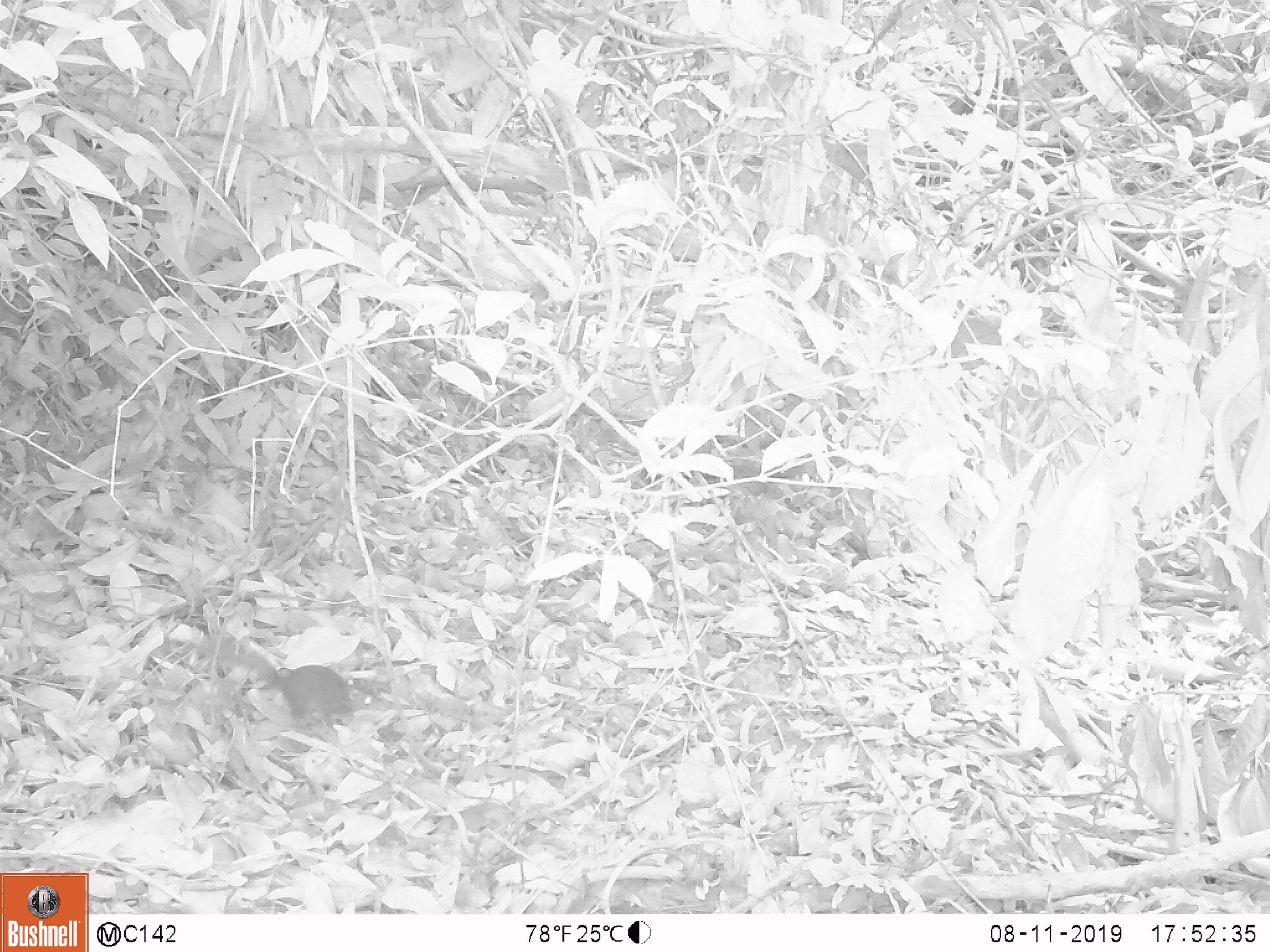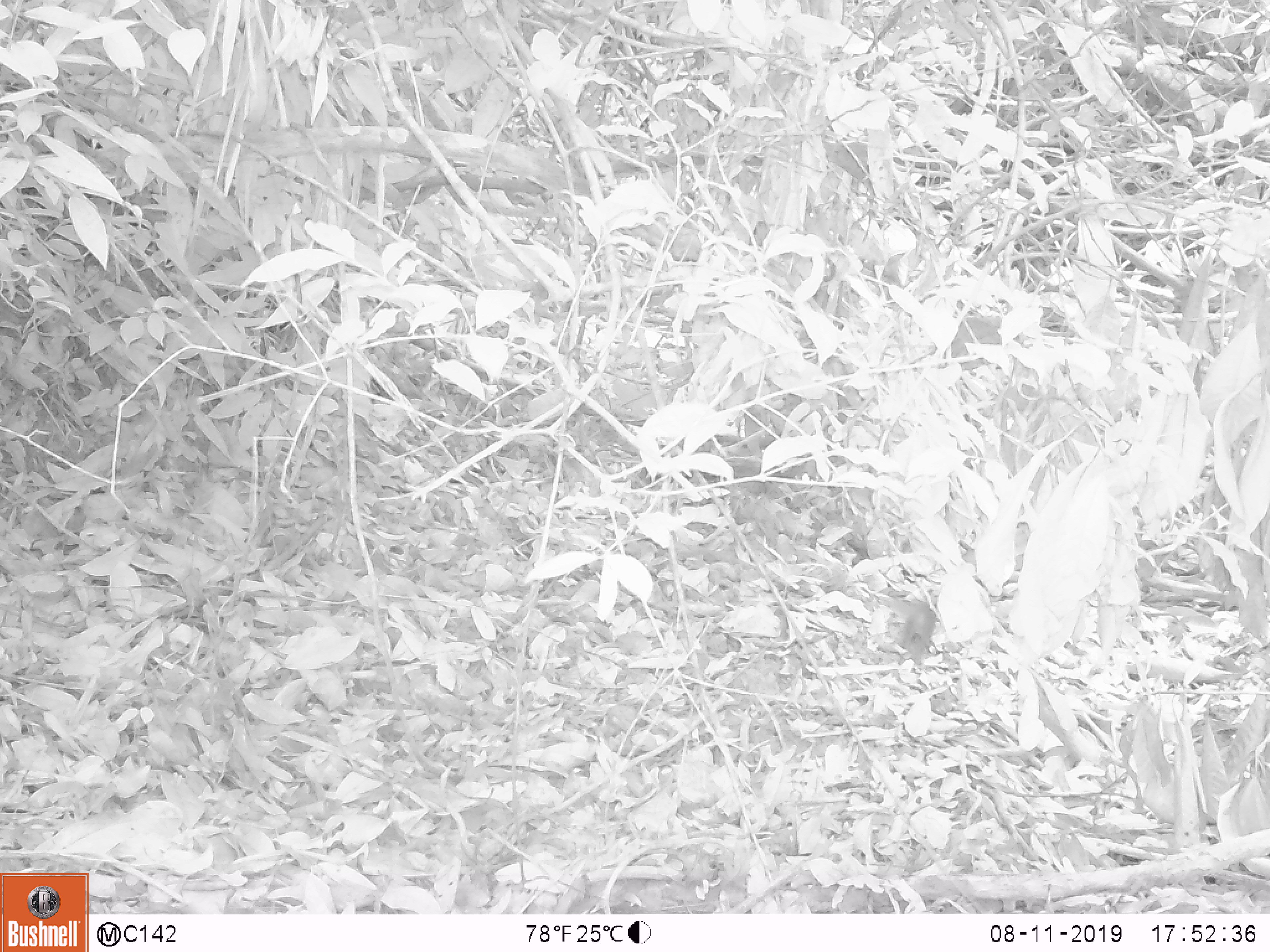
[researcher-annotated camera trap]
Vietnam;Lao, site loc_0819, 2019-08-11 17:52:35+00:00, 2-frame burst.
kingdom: Animalia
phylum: Chordata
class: Mammalia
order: Scandentia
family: Tupaiidae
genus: Tupaia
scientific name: Tupaia belangeri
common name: northern treeshrew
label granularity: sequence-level